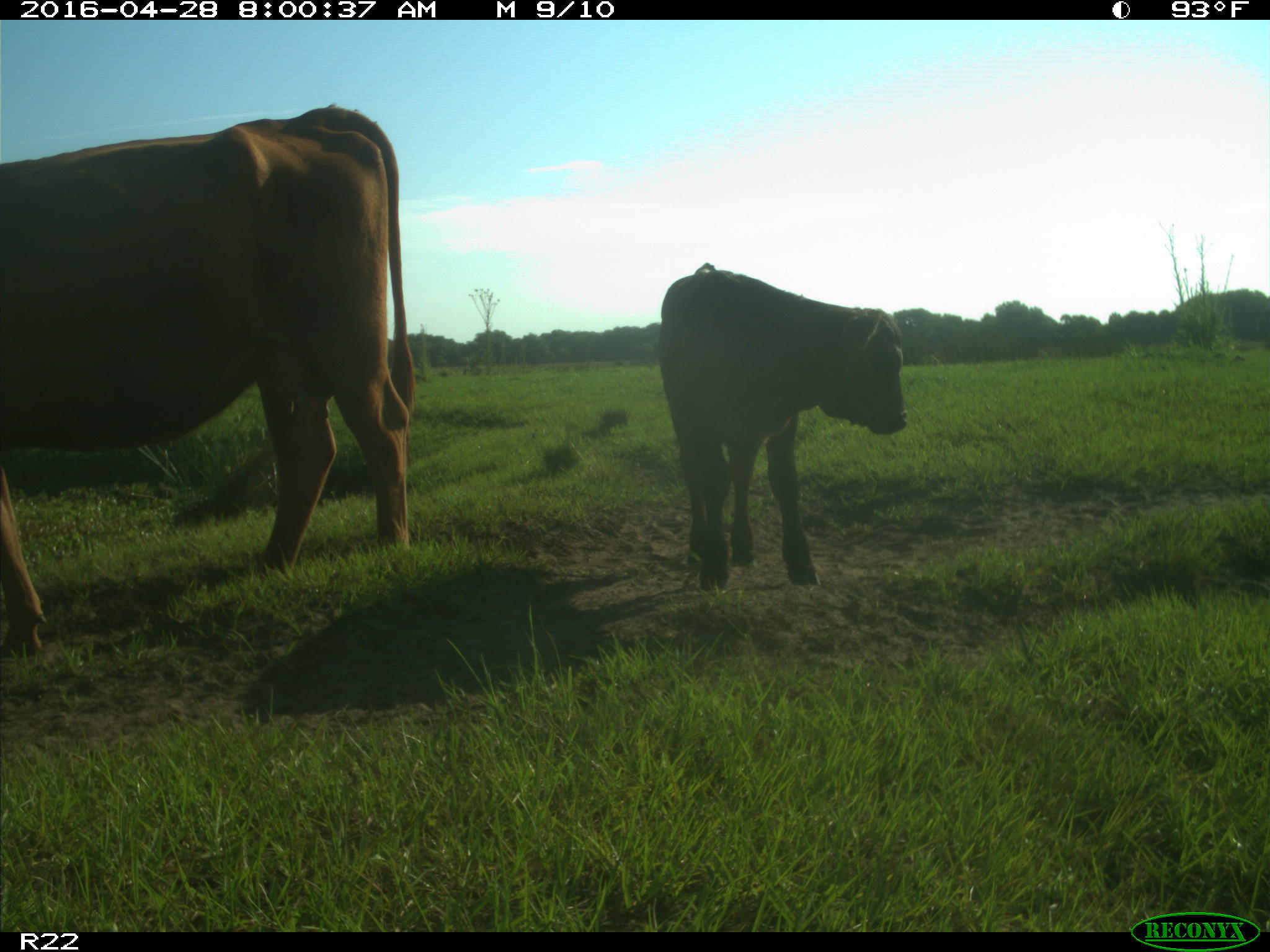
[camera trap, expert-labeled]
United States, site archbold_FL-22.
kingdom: Animalia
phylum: Chordata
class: Mammalia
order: Artiodactyla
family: Bovidae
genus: Bos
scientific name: Bos taurus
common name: domestic cow